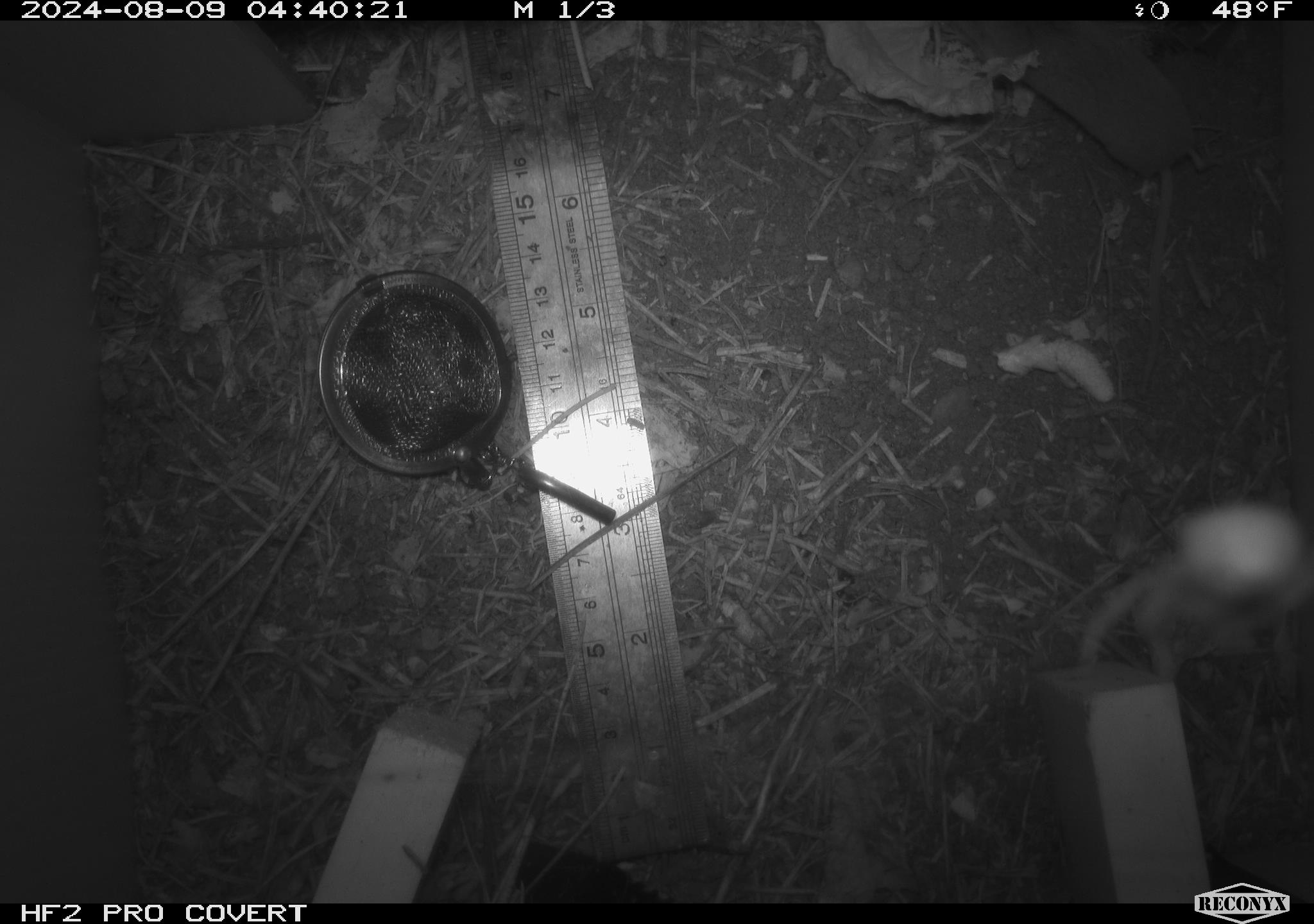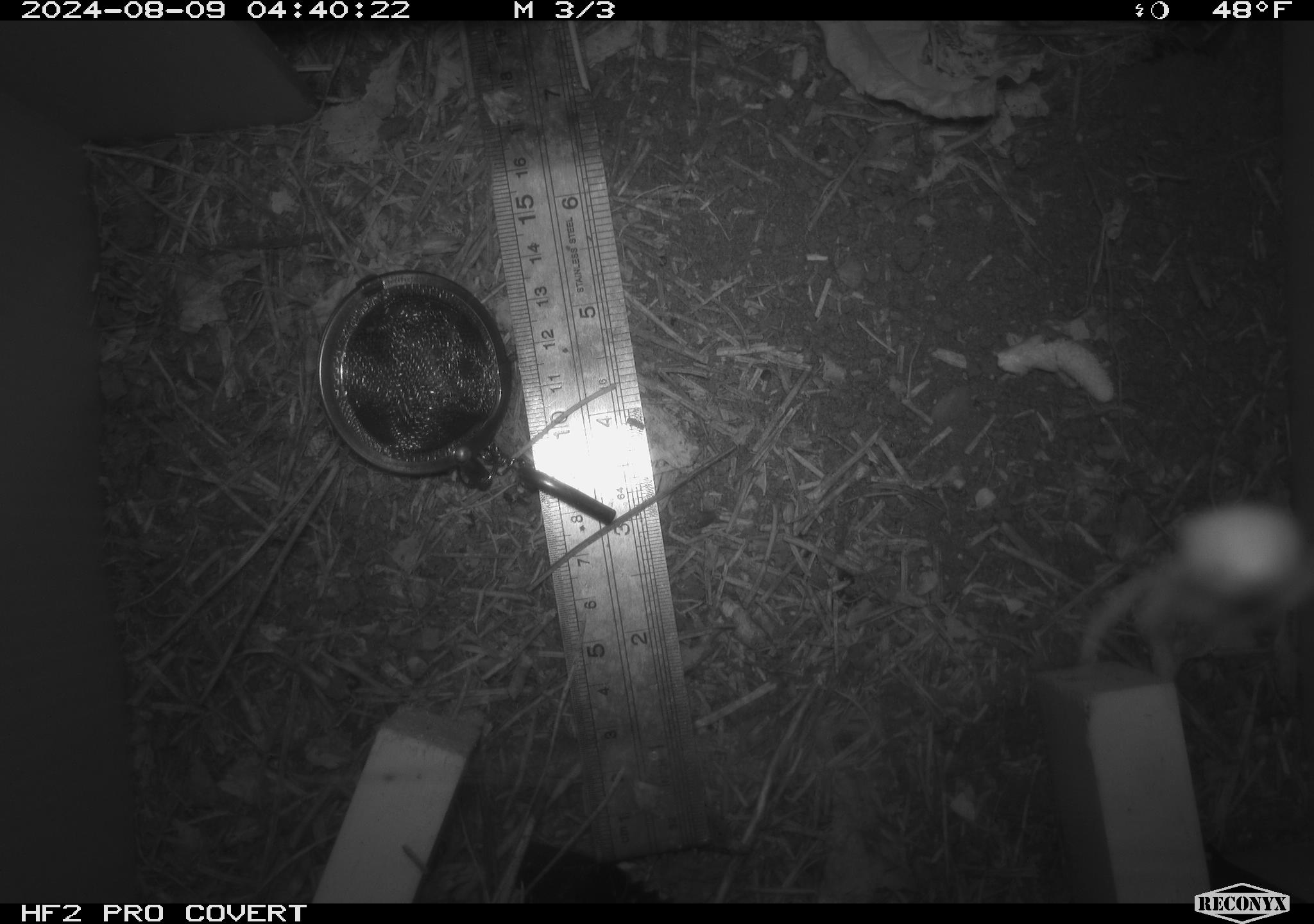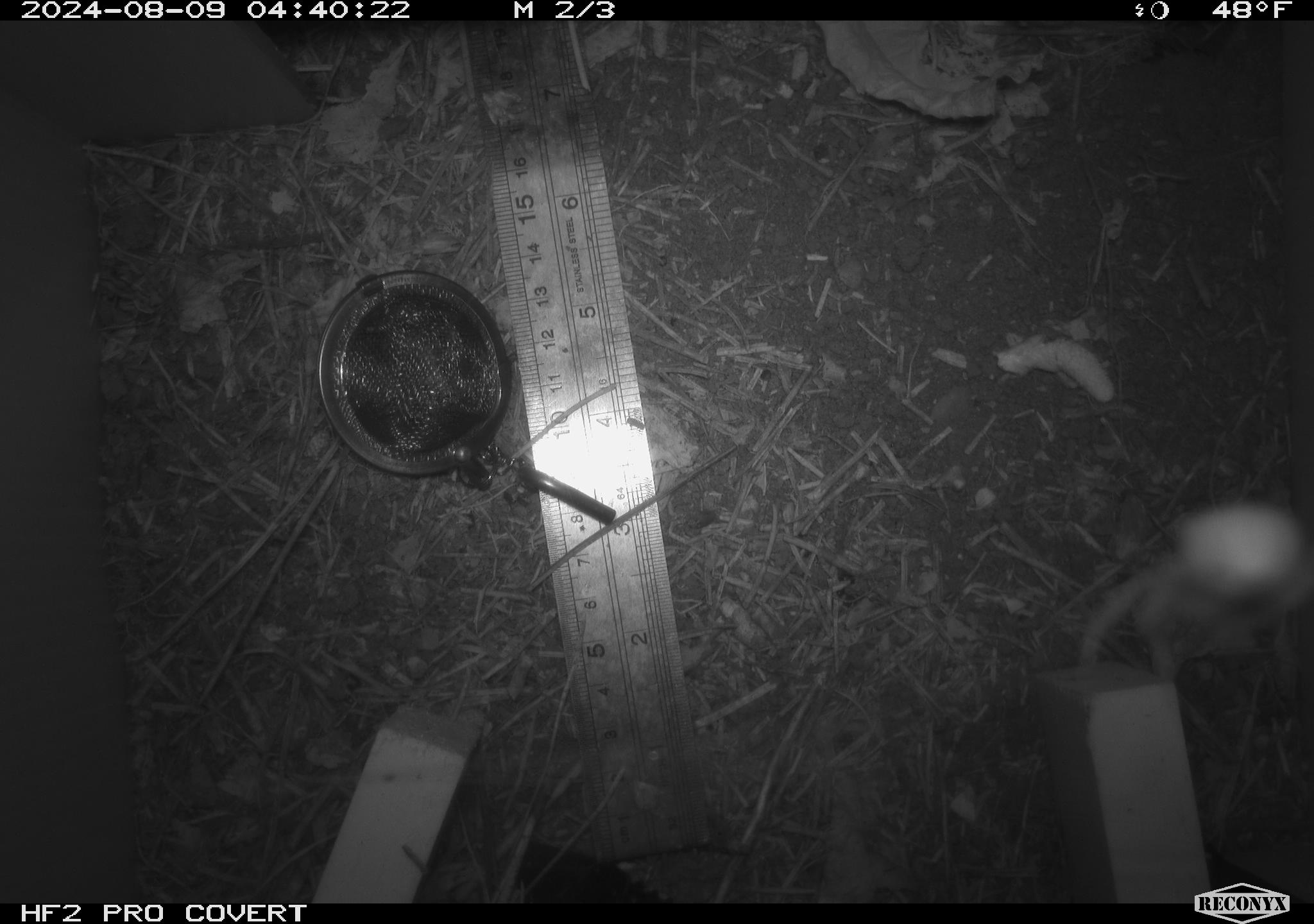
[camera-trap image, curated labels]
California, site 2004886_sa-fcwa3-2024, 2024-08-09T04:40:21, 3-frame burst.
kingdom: Animalia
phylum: Chordata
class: Mammalia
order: Eulipotyphla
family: Soricidae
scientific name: Soricidae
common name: shrews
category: soricidae family